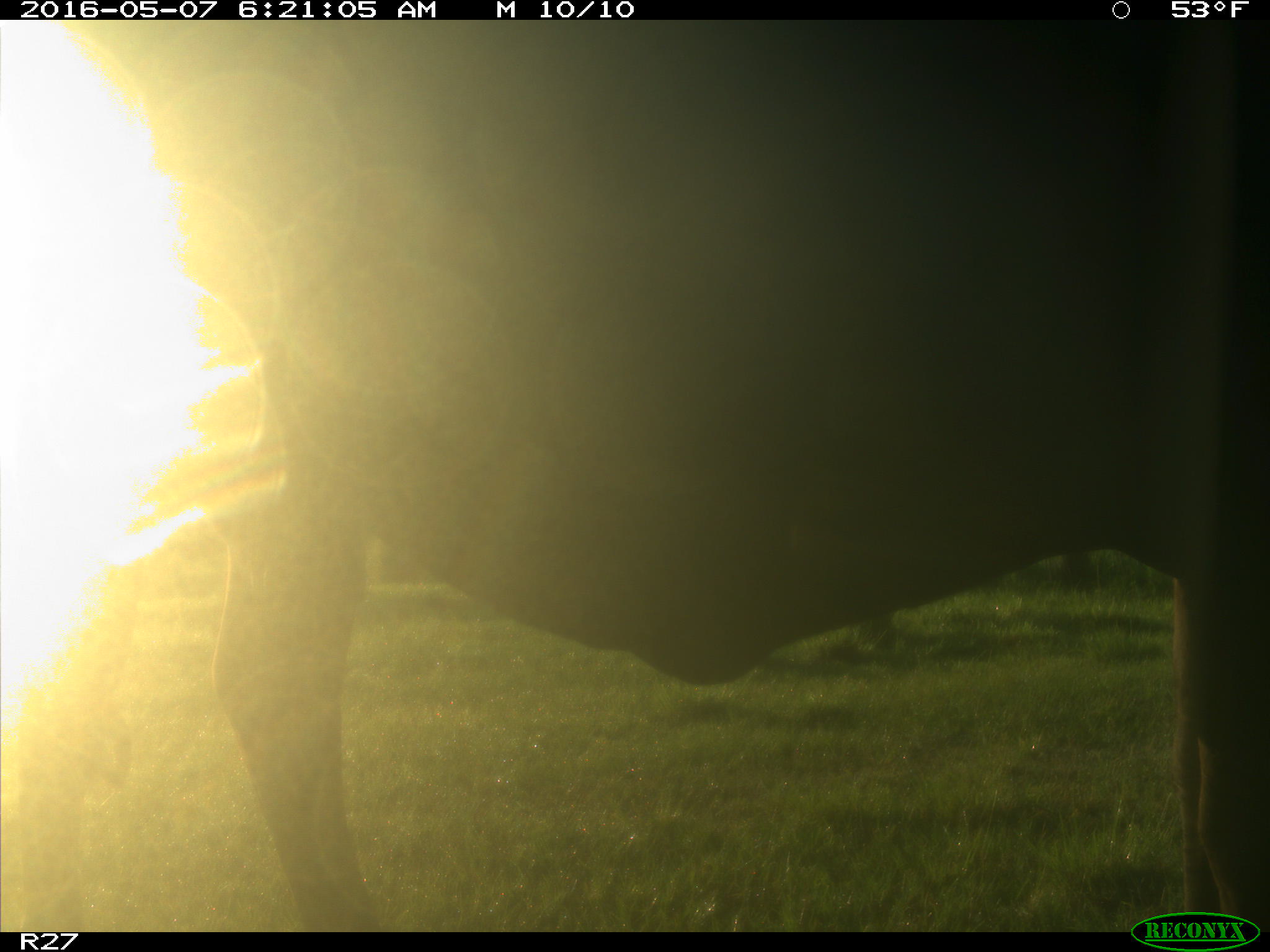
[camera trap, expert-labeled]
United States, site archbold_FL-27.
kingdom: Animalia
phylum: Chordata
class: Mammalia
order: Artiodactyla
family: Bovidae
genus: Bos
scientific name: Bos taurus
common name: domestic cow